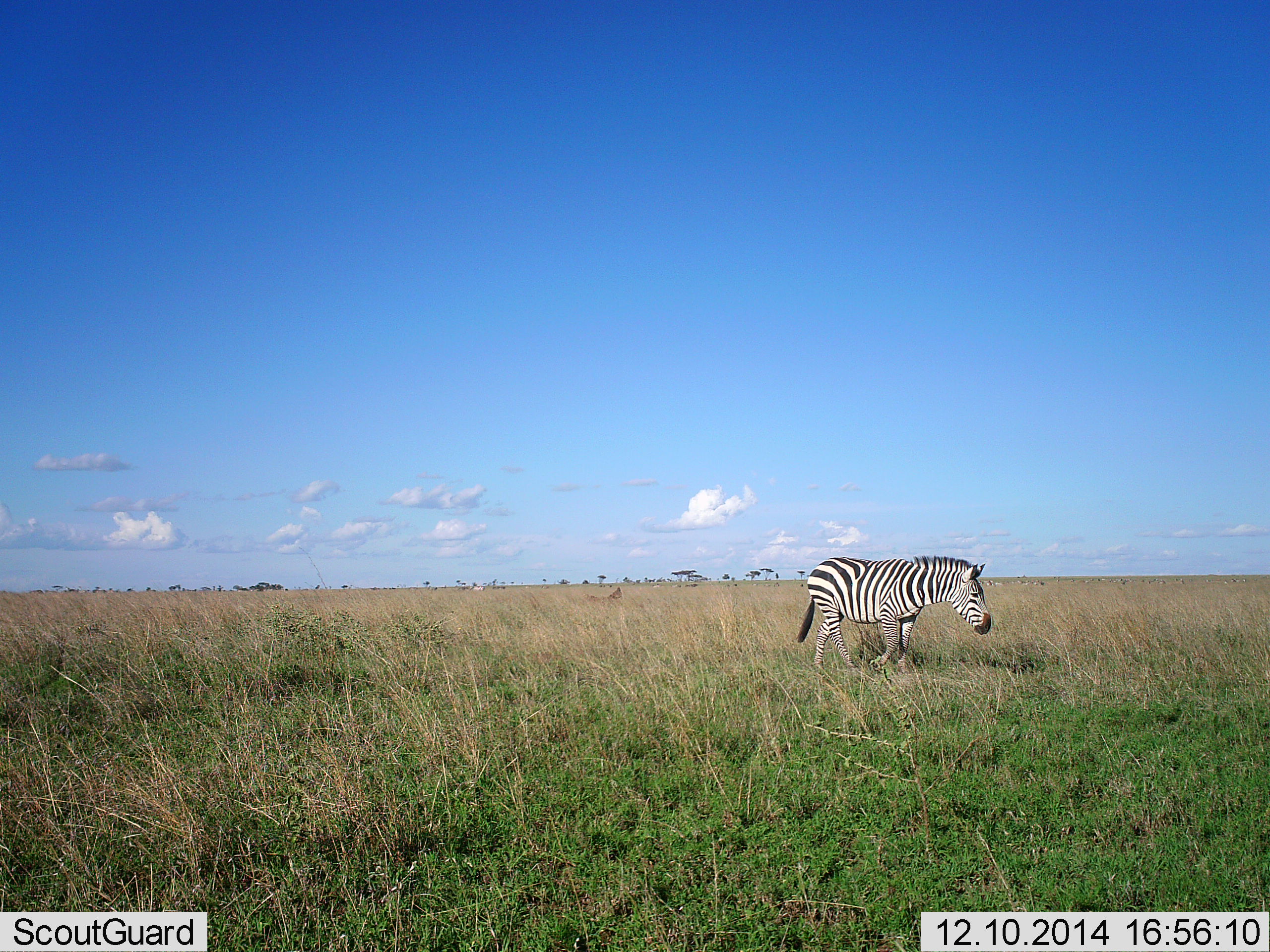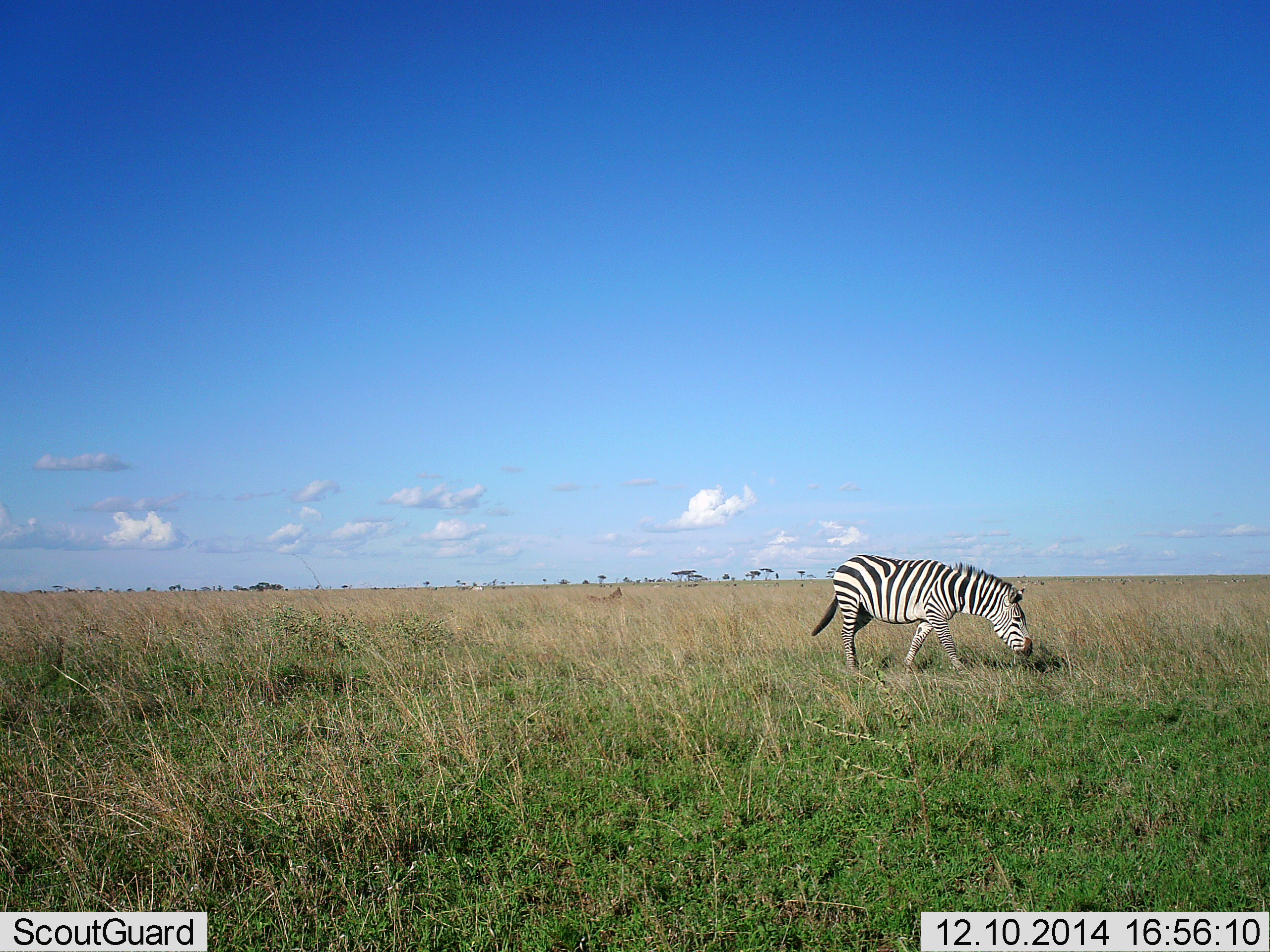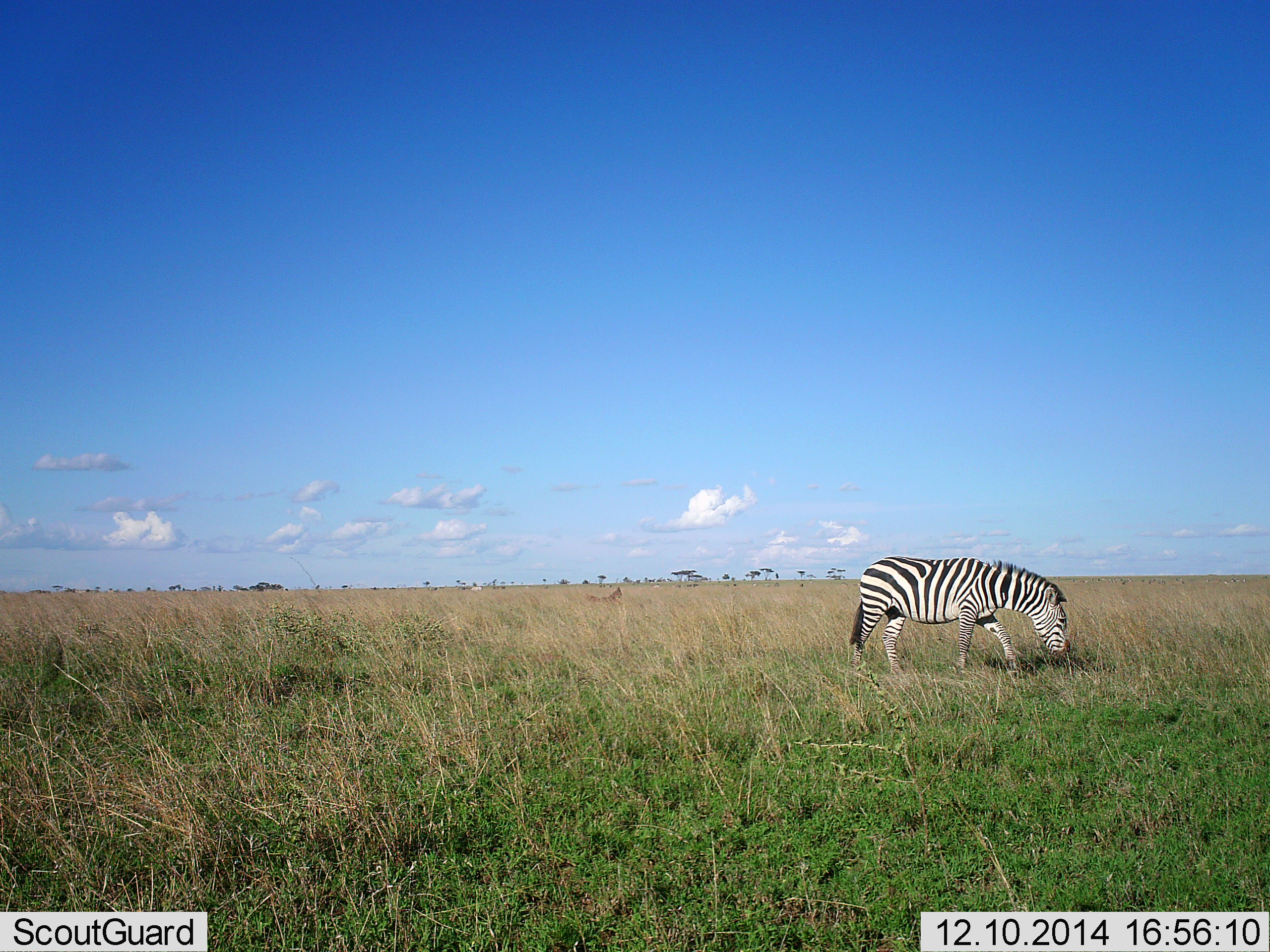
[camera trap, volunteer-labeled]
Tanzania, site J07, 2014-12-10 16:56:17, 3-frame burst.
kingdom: Animalia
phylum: Chordata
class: Mammalia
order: Perissodactyla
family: Equidae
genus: Equus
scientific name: Equus quagga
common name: plains zebra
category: zebra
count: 1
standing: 0%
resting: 0%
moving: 50%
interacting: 0%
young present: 0%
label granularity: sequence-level